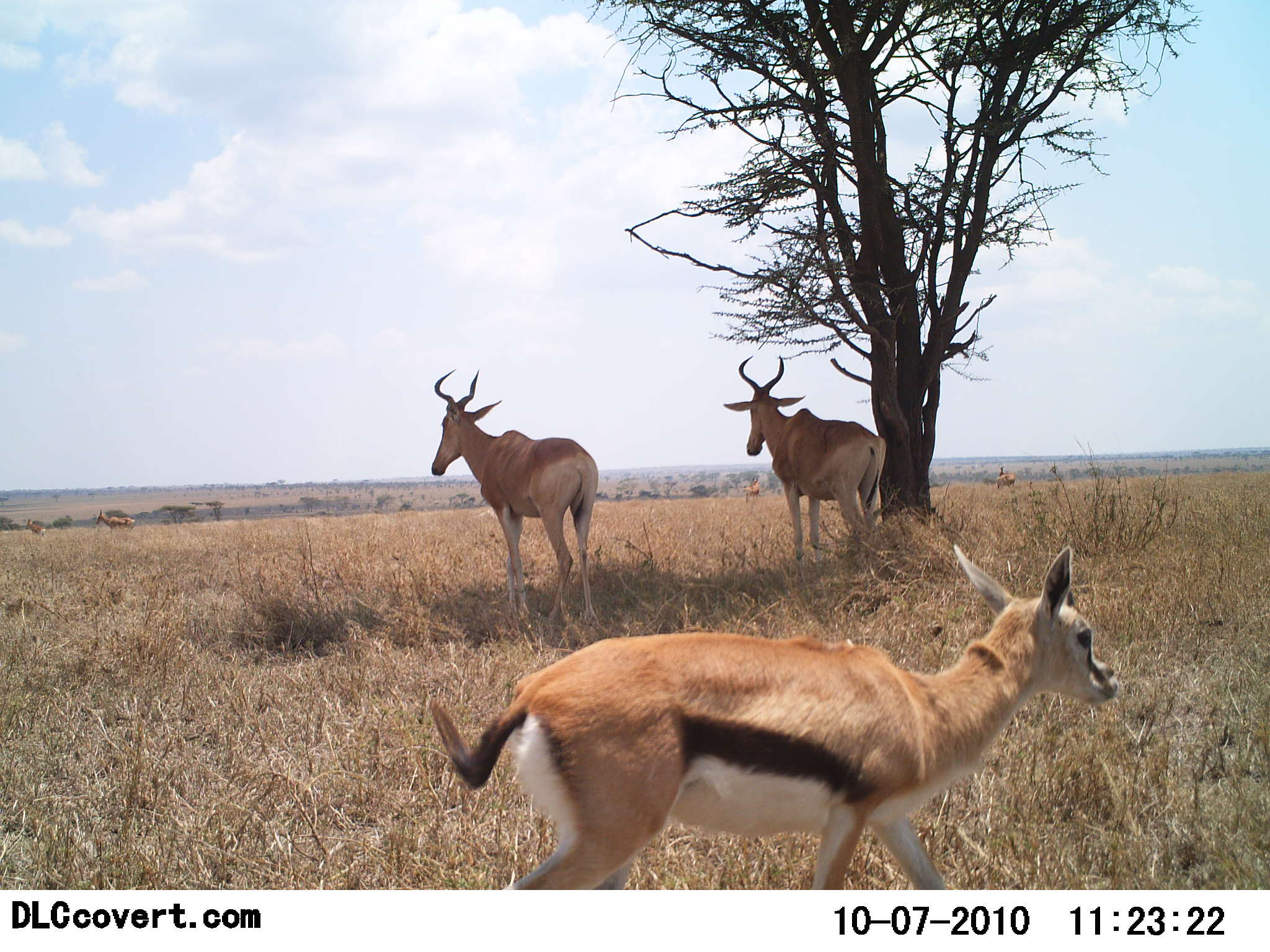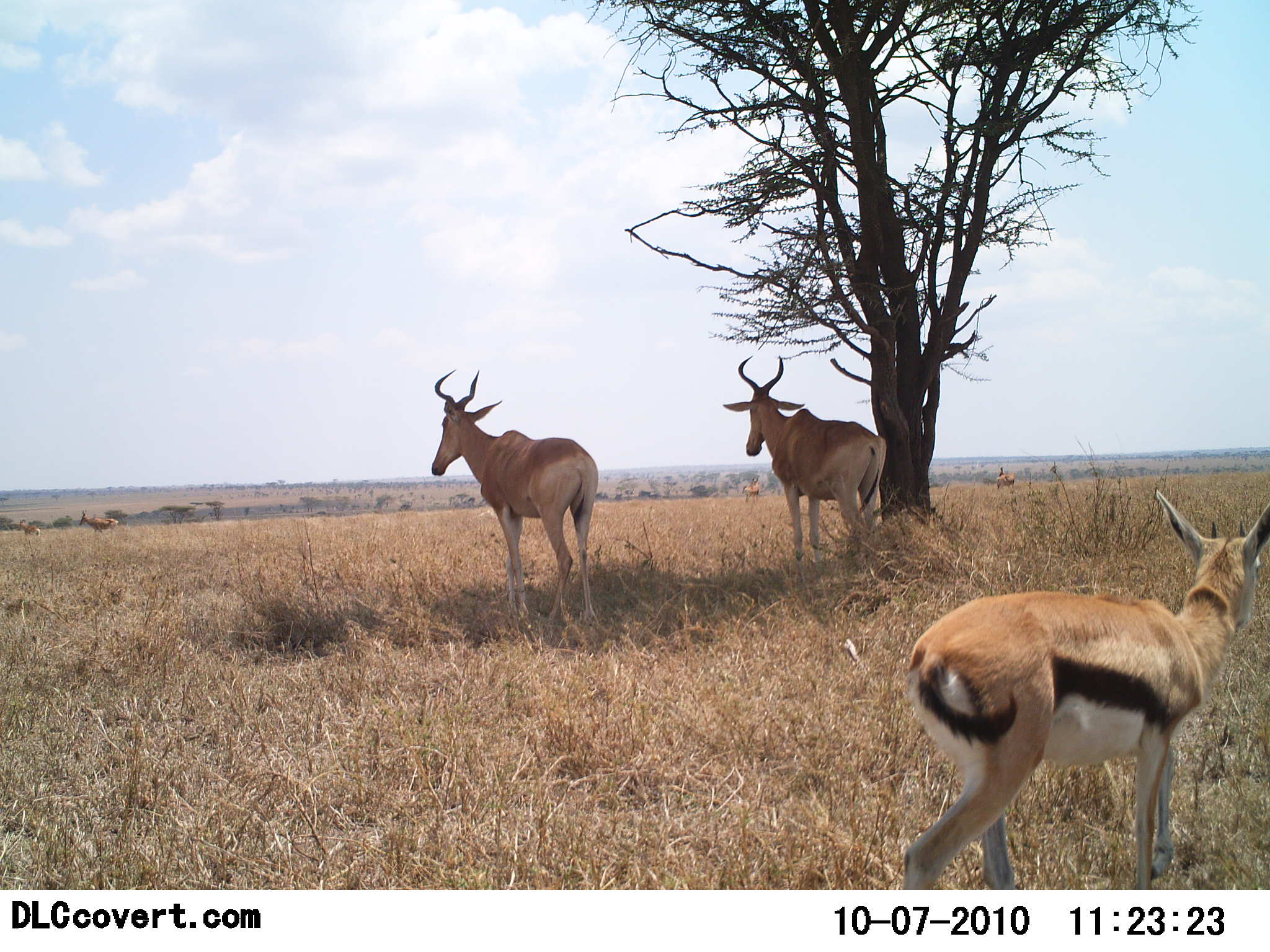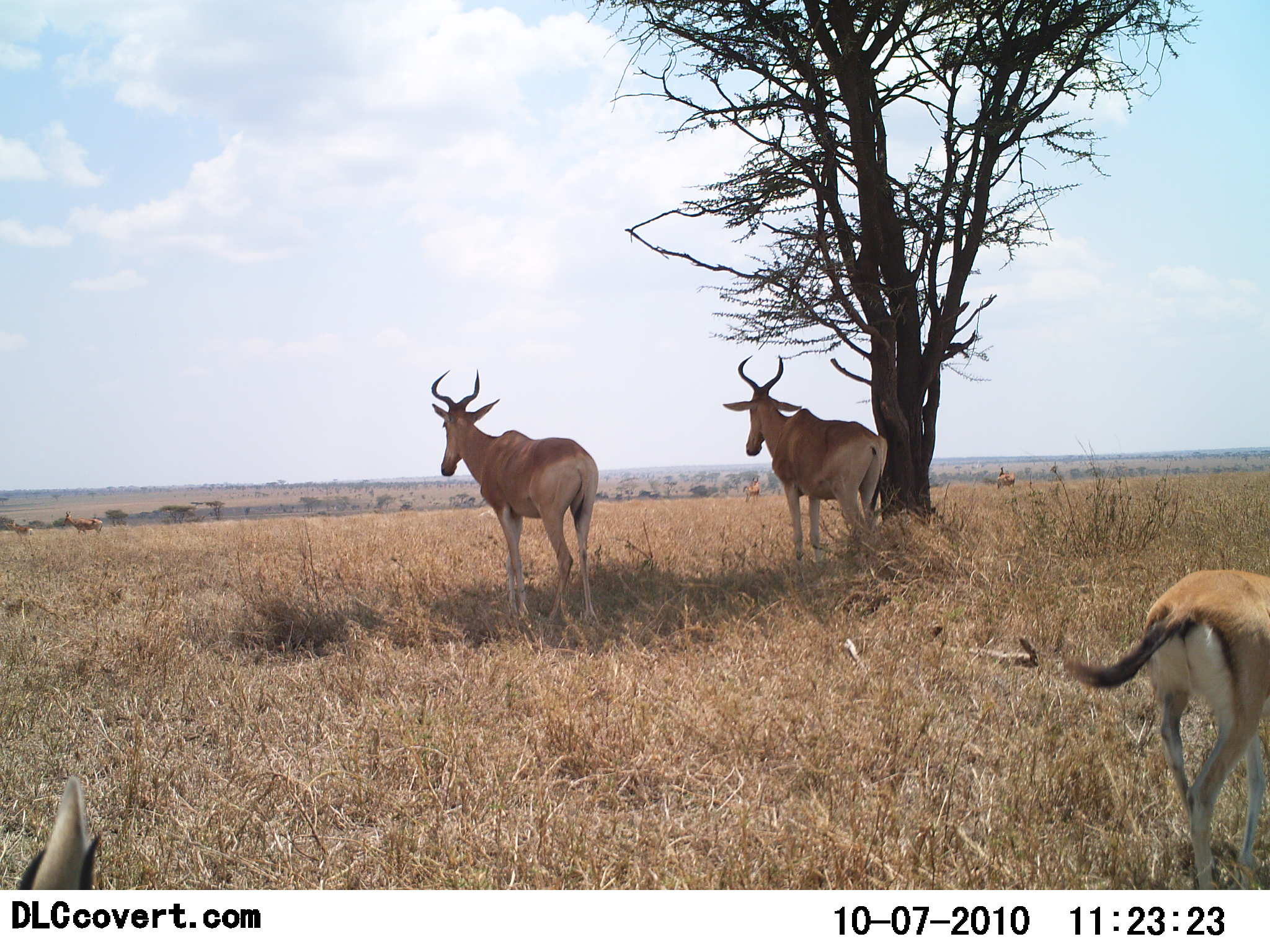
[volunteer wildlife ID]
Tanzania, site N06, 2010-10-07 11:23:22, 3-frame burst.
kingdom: Animalia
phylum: Chordata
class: Mammalia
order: Artiodactyla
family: Bovidae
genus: Eudorcas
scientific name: Eudorcas thomsonii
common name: thomson's gazelle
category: gazellethomsons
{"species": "gazellethomsons (thomson's gazelle) (Eudorcas thomsonii)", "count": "1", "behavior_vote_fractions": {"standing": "15%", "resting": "0%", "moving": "85%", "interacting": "0%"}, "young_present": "0%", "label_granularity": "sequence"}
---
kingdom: Animalia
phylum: Chordata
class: Mammalia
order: Artiodactyla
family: Bovidae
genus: Alcelaphus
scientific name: Alcelaphus buselaphus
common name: hartebeest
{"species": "hartebeest (Alcelaphus buselaphus)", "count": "2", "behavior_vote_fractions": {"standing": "100%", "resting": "8%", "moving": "15%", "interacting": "0%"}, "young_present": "0%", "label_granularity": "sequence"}